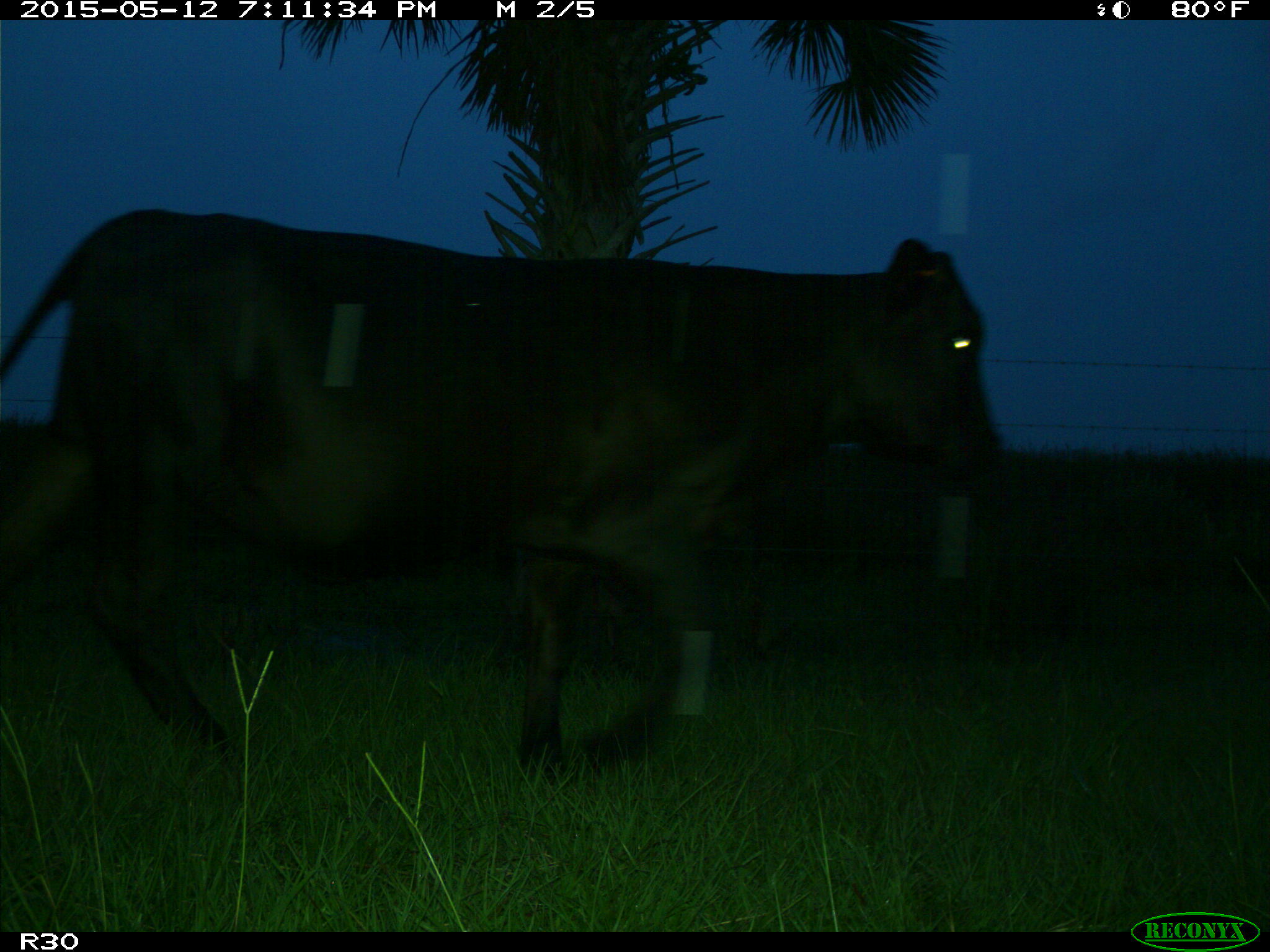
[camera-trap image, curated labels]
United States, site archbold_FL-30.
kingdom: Animalia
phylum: Chordata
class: Mammalia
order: Artiodactyla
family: Bovidae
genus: Bos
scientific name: Bos taurus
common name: domestic cow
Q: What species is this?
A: Bos taurus (domestic cow).